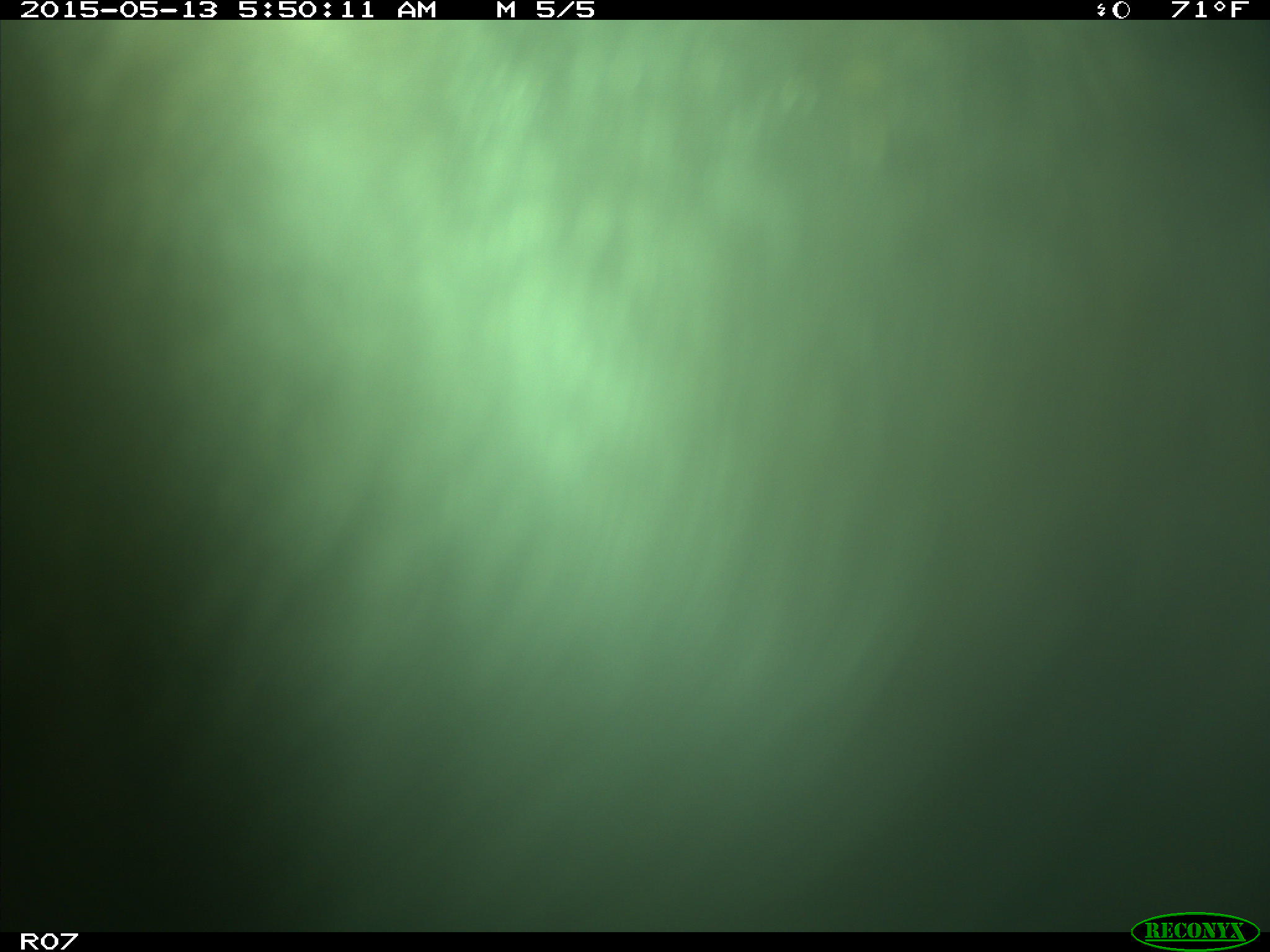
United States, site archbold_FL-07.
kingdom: Animalia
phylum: Chordata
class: Mammalia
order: Artiodactyla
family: Bovidae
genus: Bos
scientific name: Bos taurus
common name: domestic cow